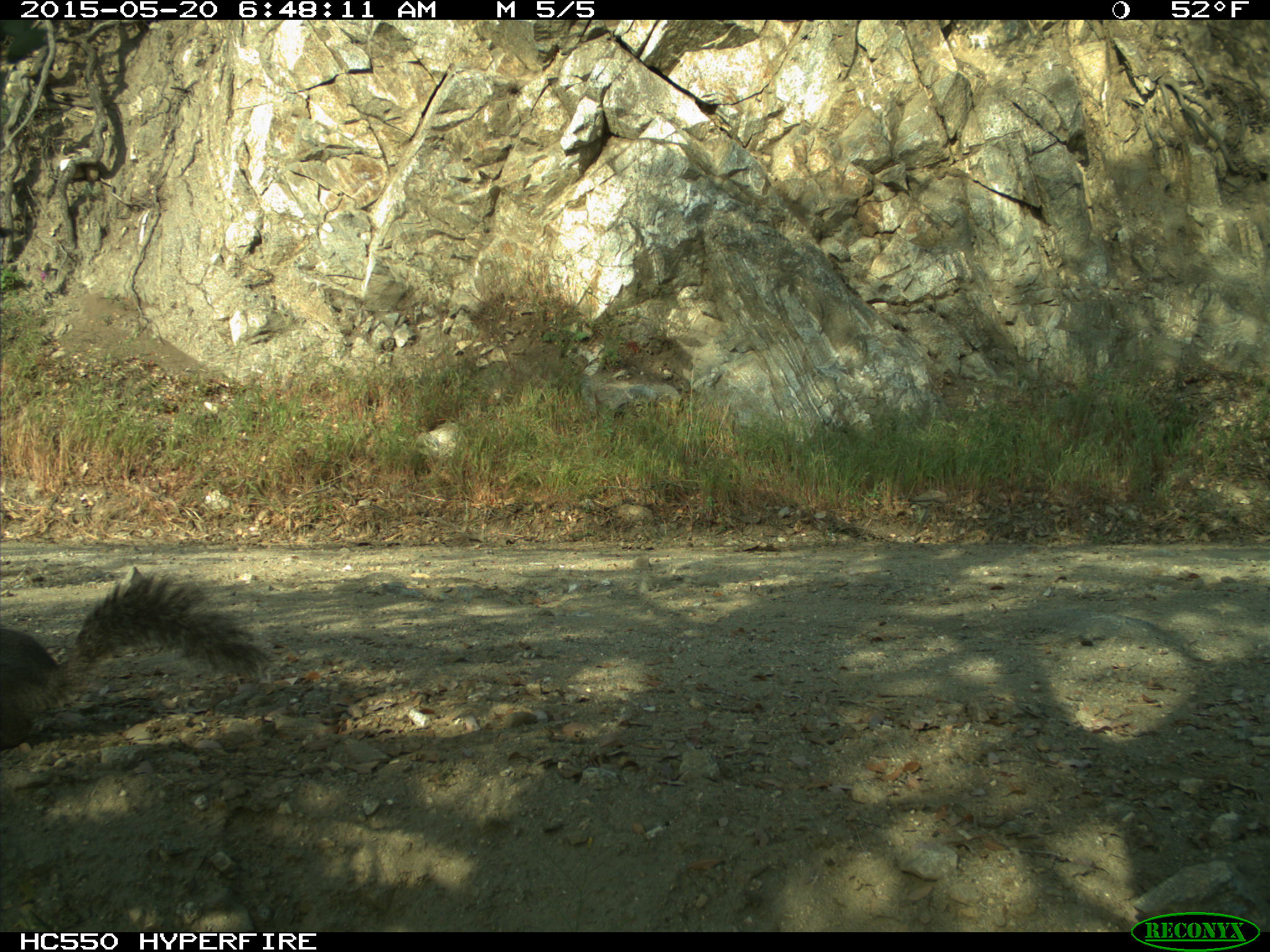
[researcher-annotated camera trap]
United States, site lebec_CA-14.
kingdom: Animalia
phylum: Chordata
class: Mammalia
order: Rodentia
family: Sciuridae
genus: Sciurus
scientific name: Sciurus carolinensis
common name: eastern gray squirrel